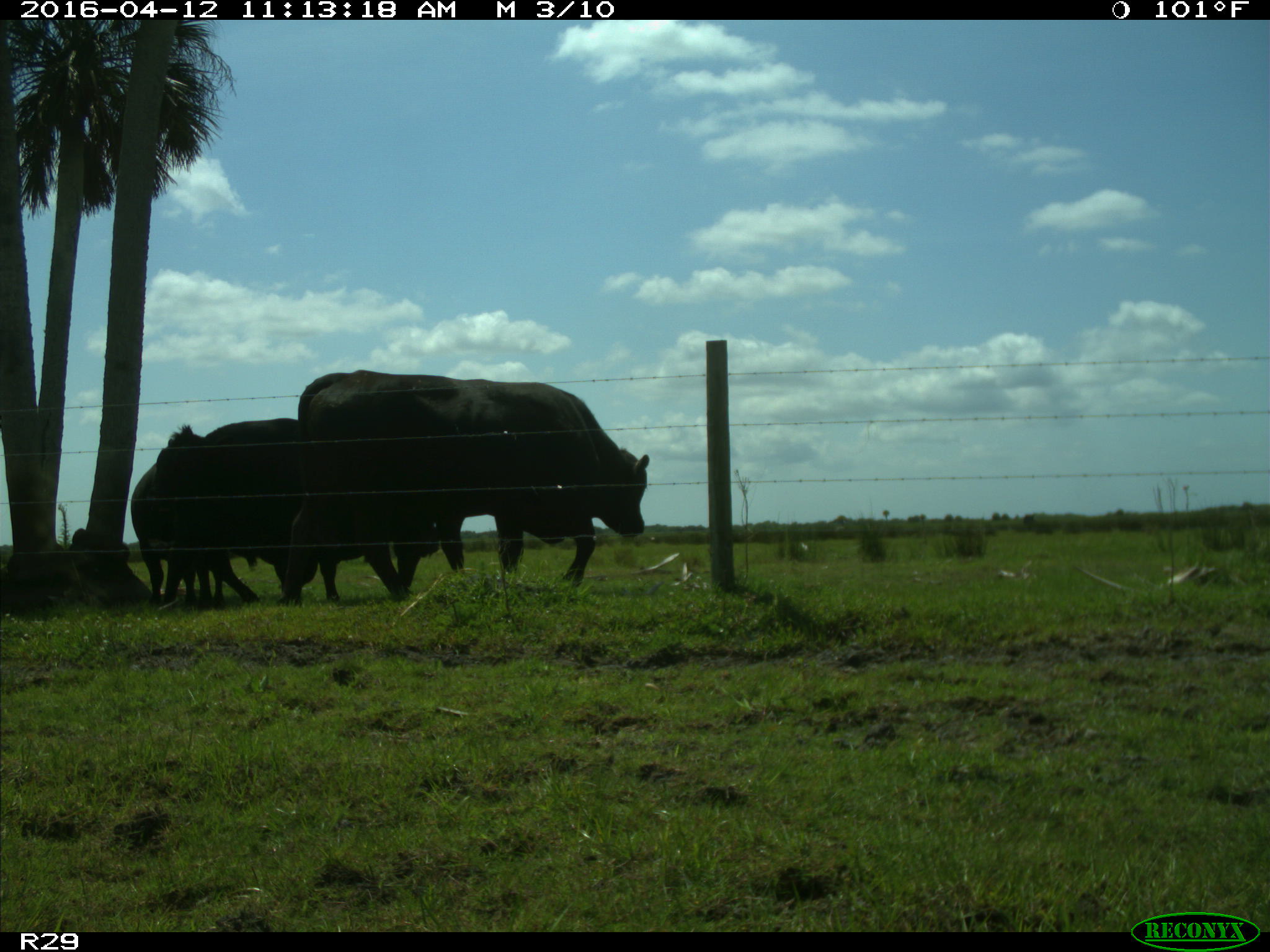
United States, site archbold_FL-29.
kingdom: Animalia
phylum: Chordata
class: Mammalia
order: Artiodactyla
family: Bovidae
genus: Bos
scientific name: Bos taurus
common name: domestic cow